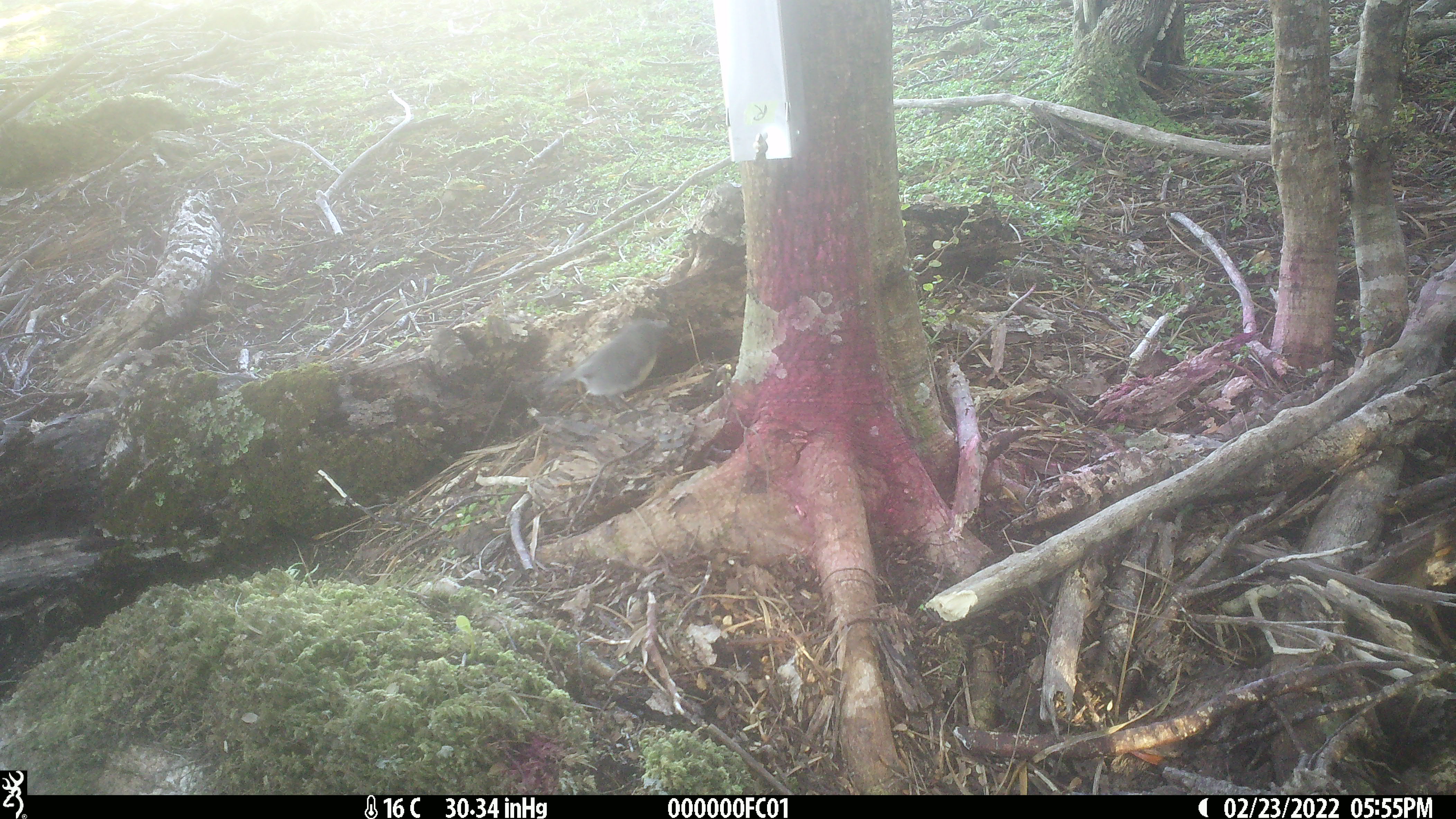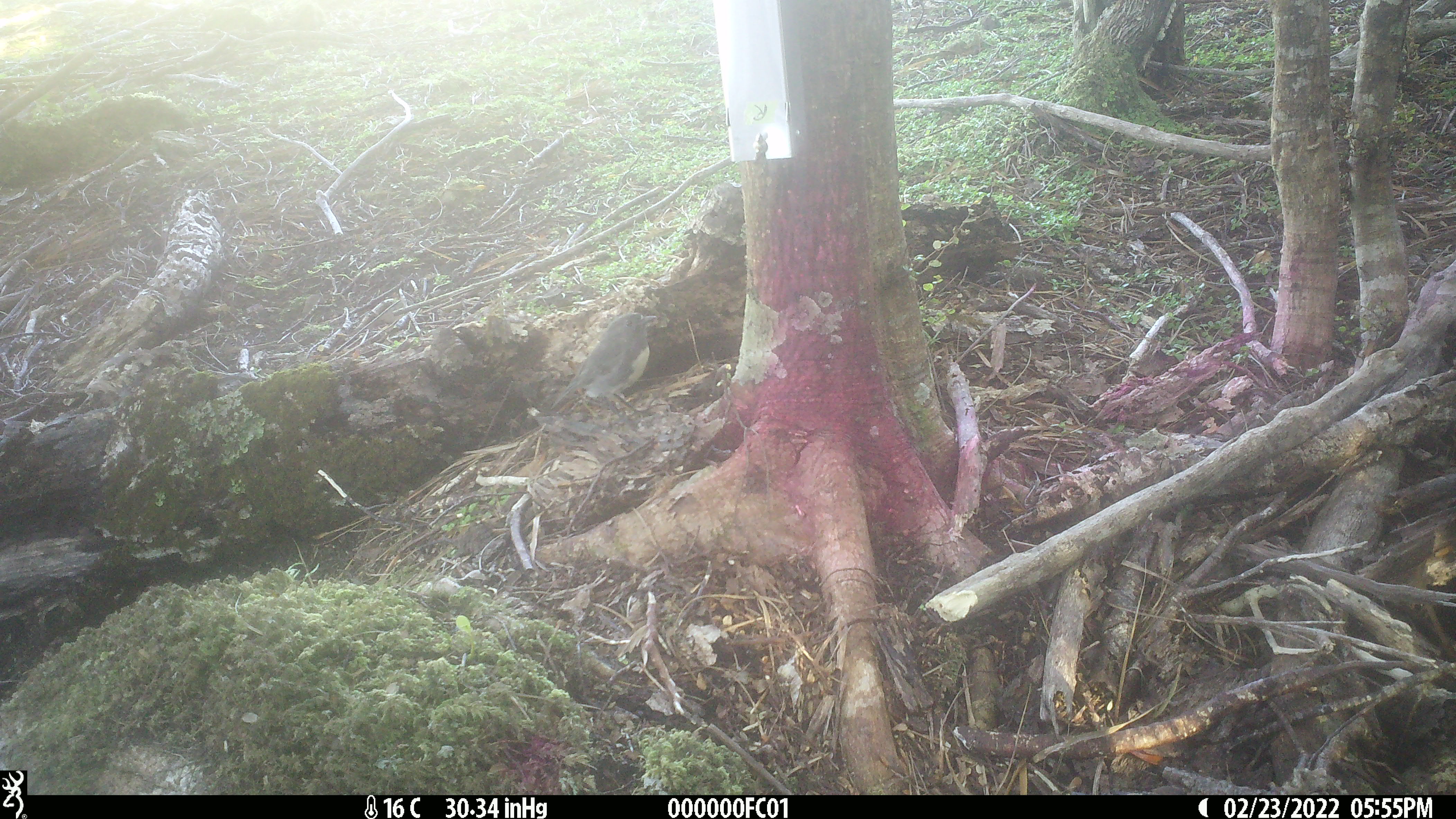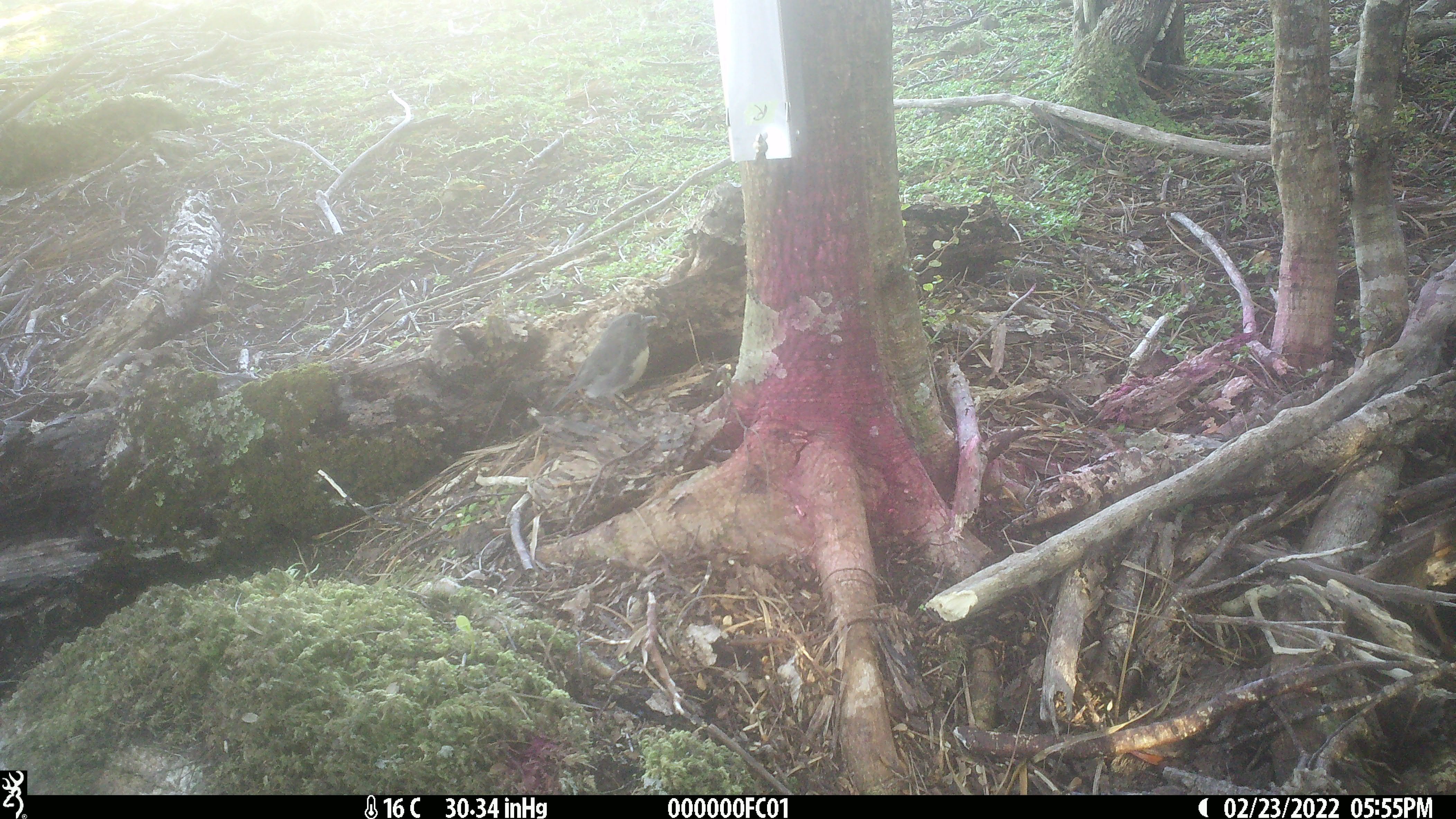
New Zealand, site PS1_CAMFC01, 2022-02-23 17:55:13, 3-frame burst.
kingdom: Animalia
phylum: Chordata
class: Aves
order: Passeriformes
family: Petroicidae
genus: Petroica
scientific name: Petroica australis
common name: new zealand robin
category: robin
Robin (new zealand robin) (Petroica australis).